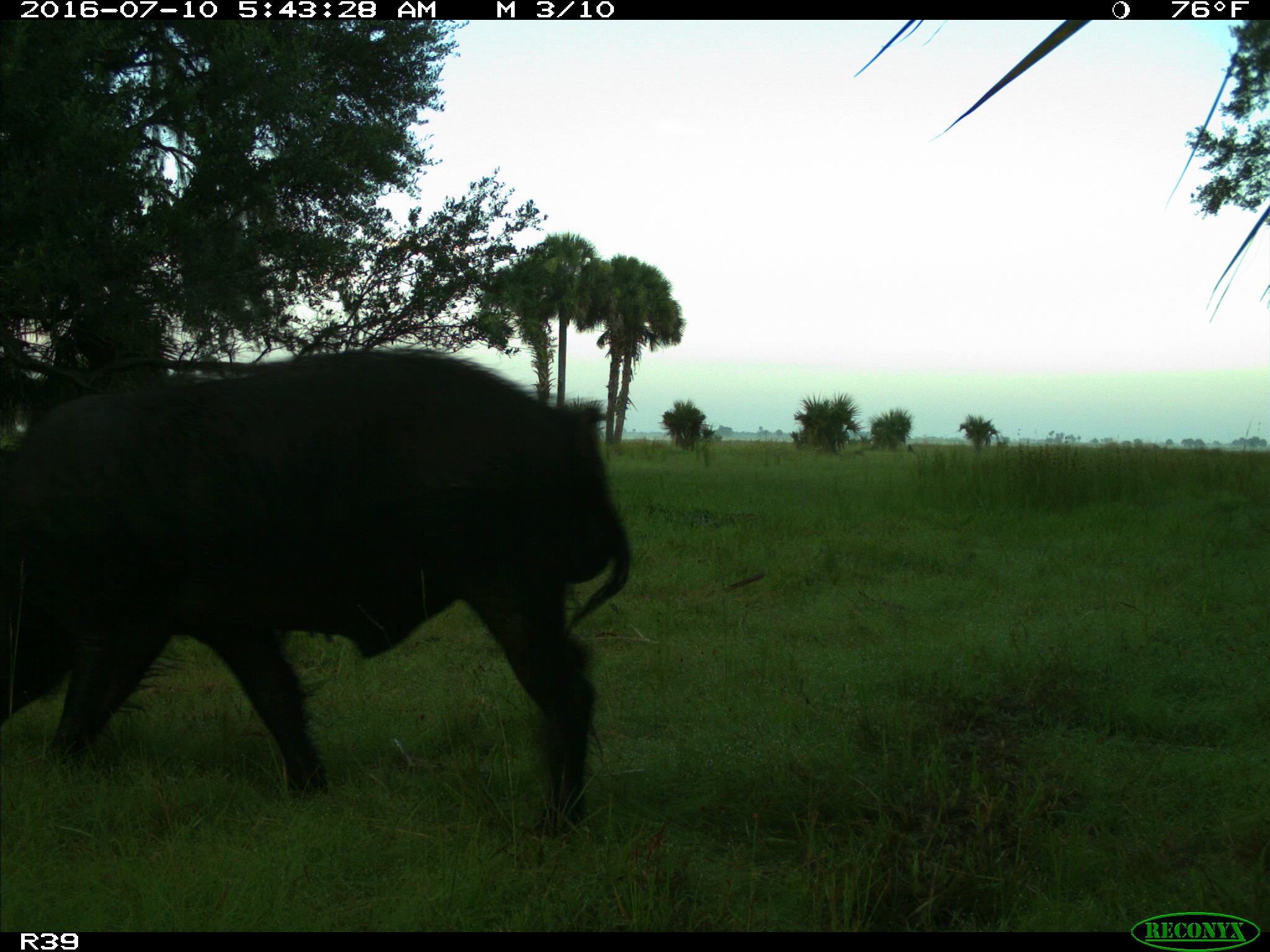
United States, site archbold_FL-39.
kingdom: Animalia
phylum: Chordata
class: Mammalia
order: Artiodactyla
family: Suidae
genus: Sus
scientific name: Sus scrofa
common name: wild boar